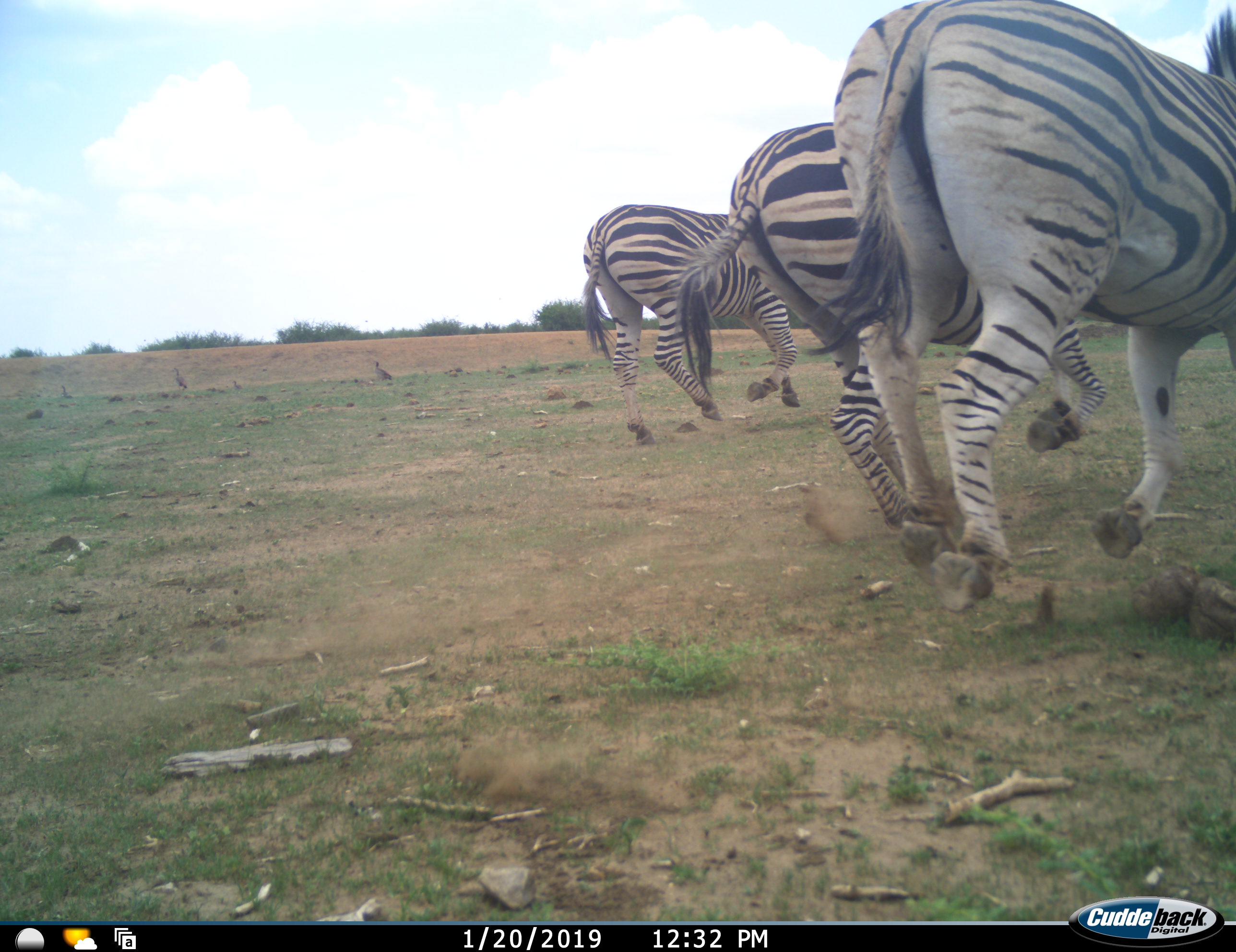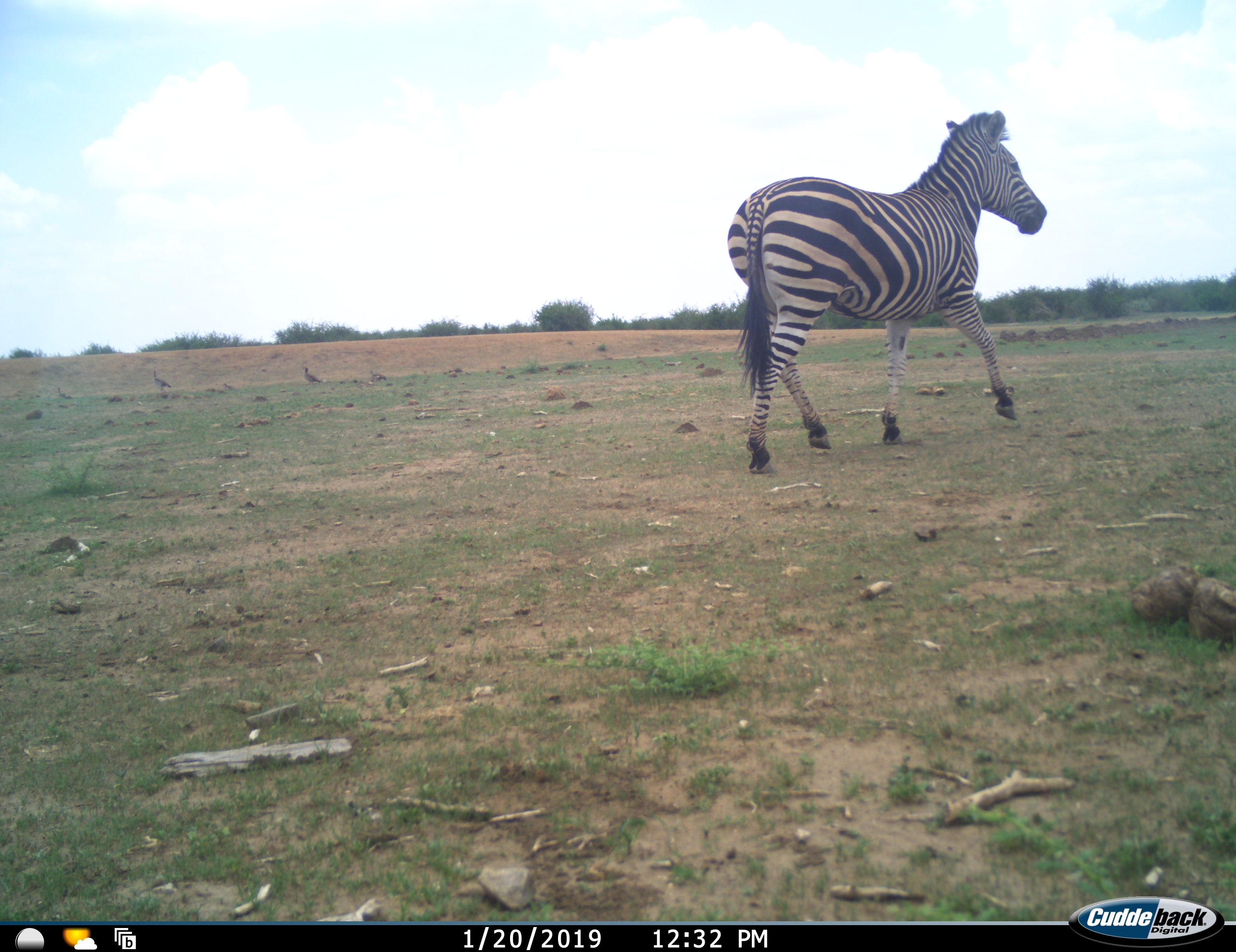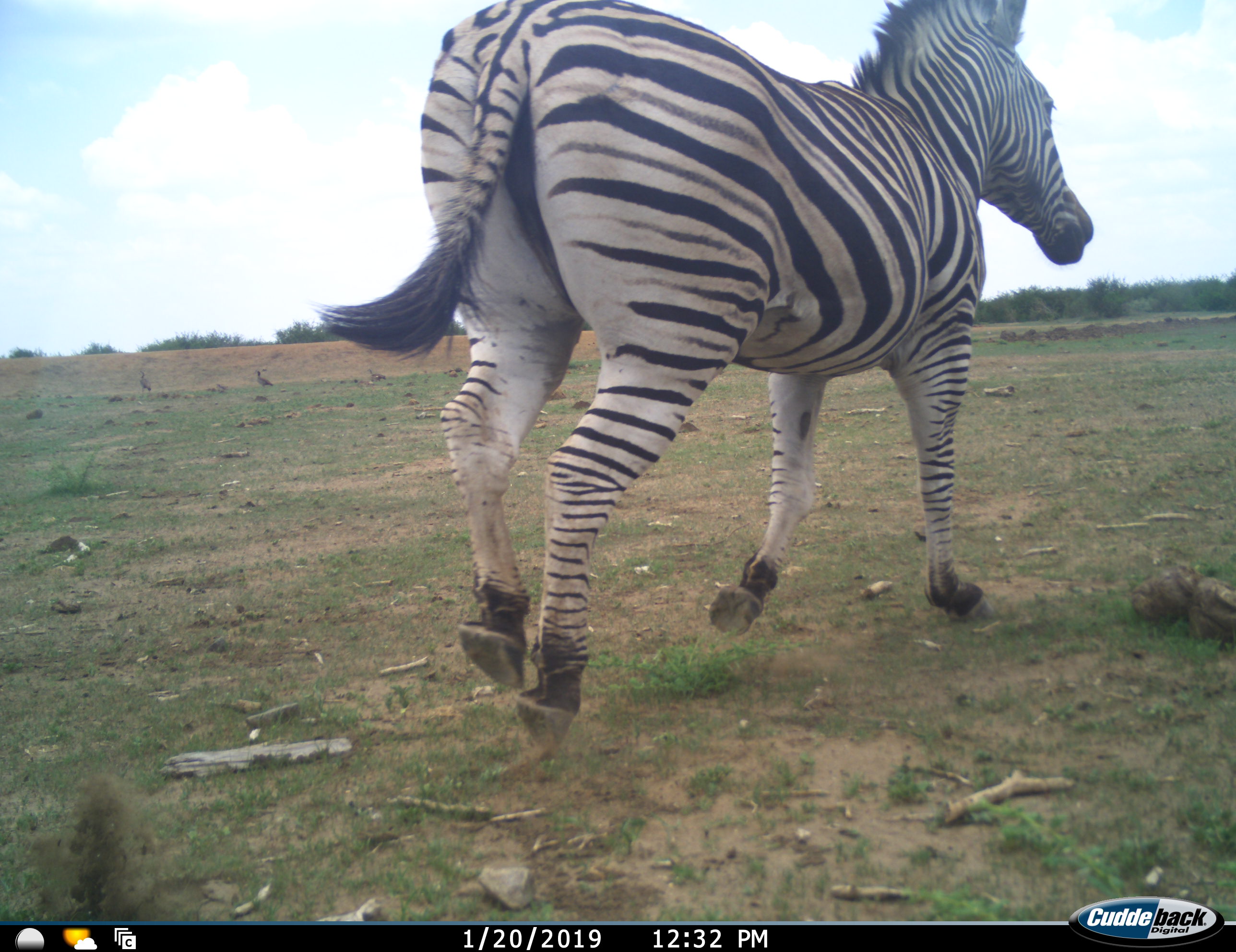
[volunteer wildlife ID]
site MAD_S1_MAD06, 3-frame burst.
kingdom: Animalia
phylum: Chordata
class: Aves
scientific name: Aves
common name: bird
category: birdother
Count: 4.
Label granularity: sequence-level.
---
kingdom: Animalia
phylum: Chordata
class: Mammalia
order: Perissodactyla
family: Equidae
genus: Equus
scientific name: Equus quagga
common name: plains zebra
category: zebraplains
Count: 4.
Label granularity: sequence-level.